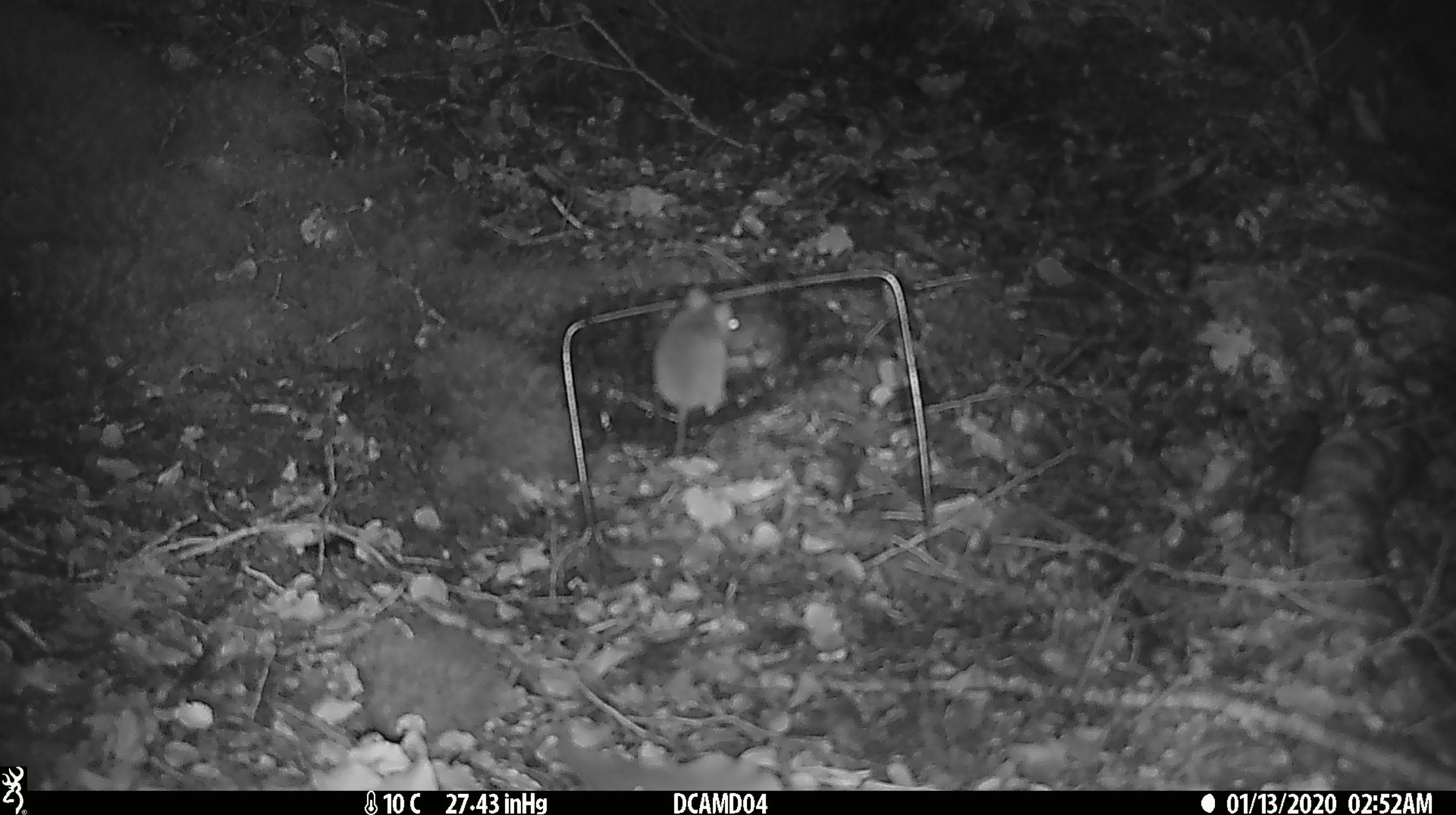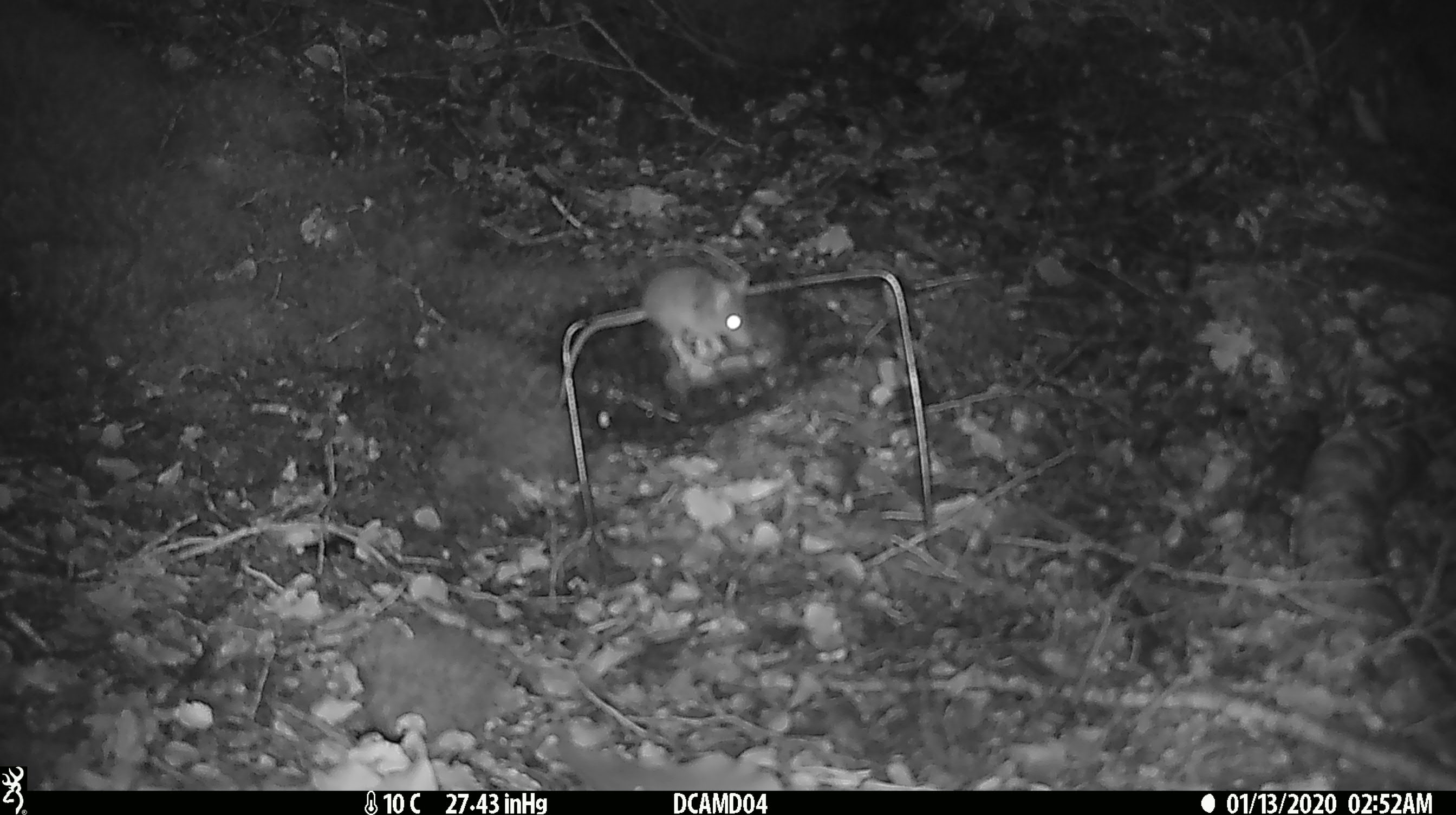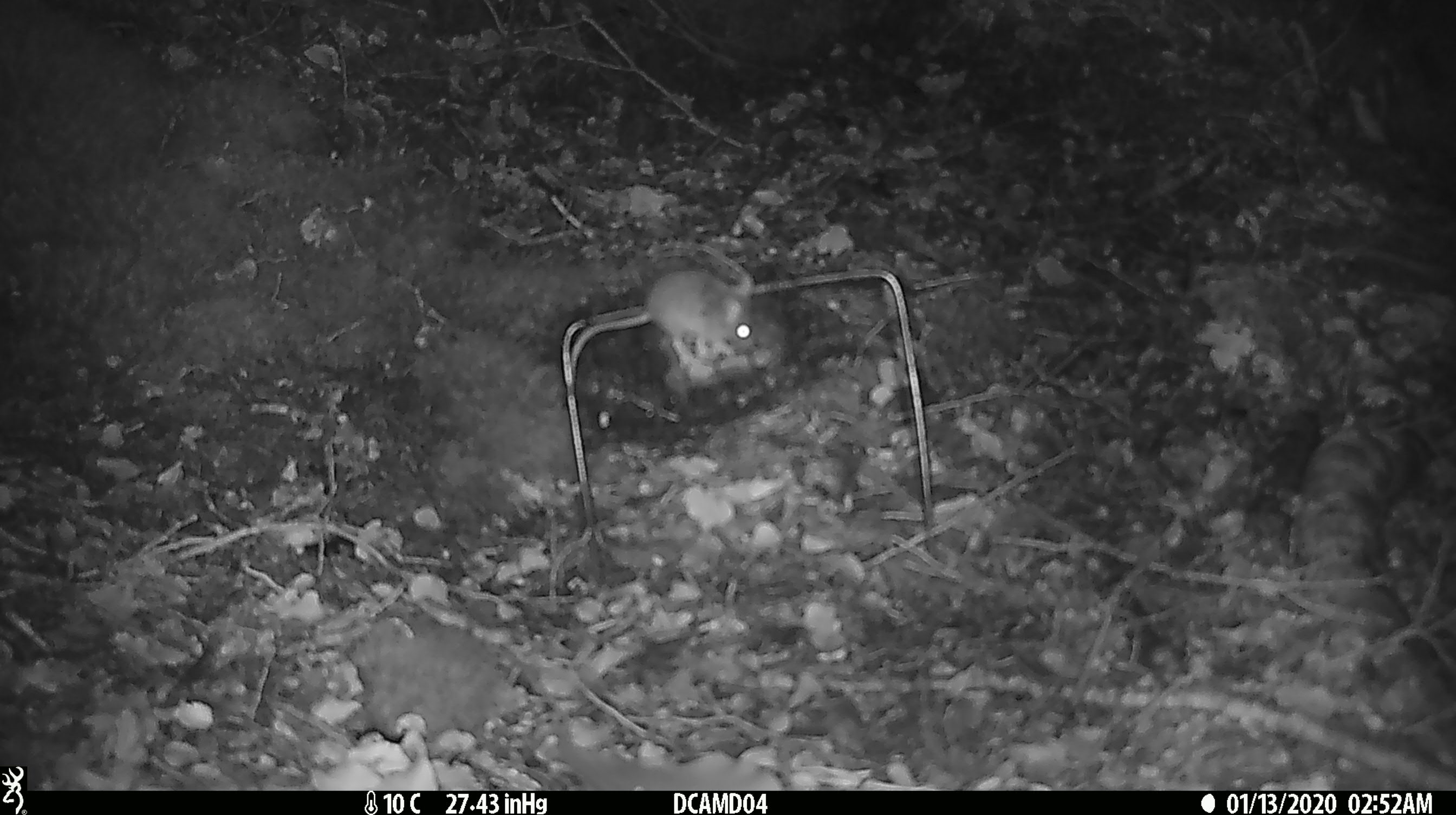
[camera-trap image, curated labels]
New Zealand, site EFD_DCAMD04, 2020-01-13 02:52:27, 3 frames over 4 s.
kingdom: Animalia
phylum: Chordata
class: Mammalia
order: Rodentia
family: Muridae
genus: Mus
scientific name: Mus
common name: mouse